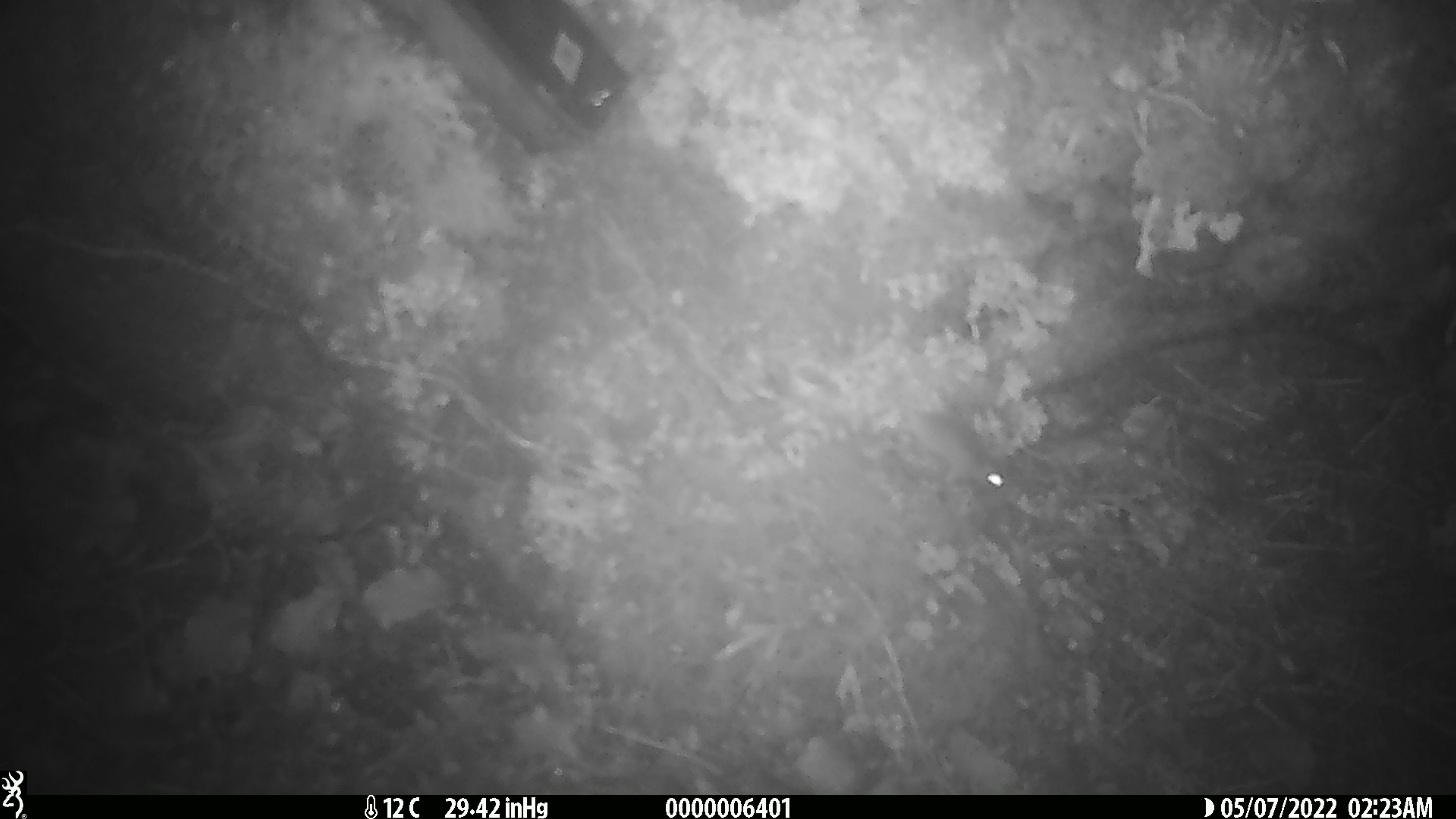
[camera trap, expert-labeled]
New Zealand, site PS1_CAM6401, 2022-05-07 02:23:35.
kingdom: Animalia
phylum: Chordata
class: Mammalia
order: Rodentia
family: Muridae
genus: Mus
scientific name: Mus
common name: mouse